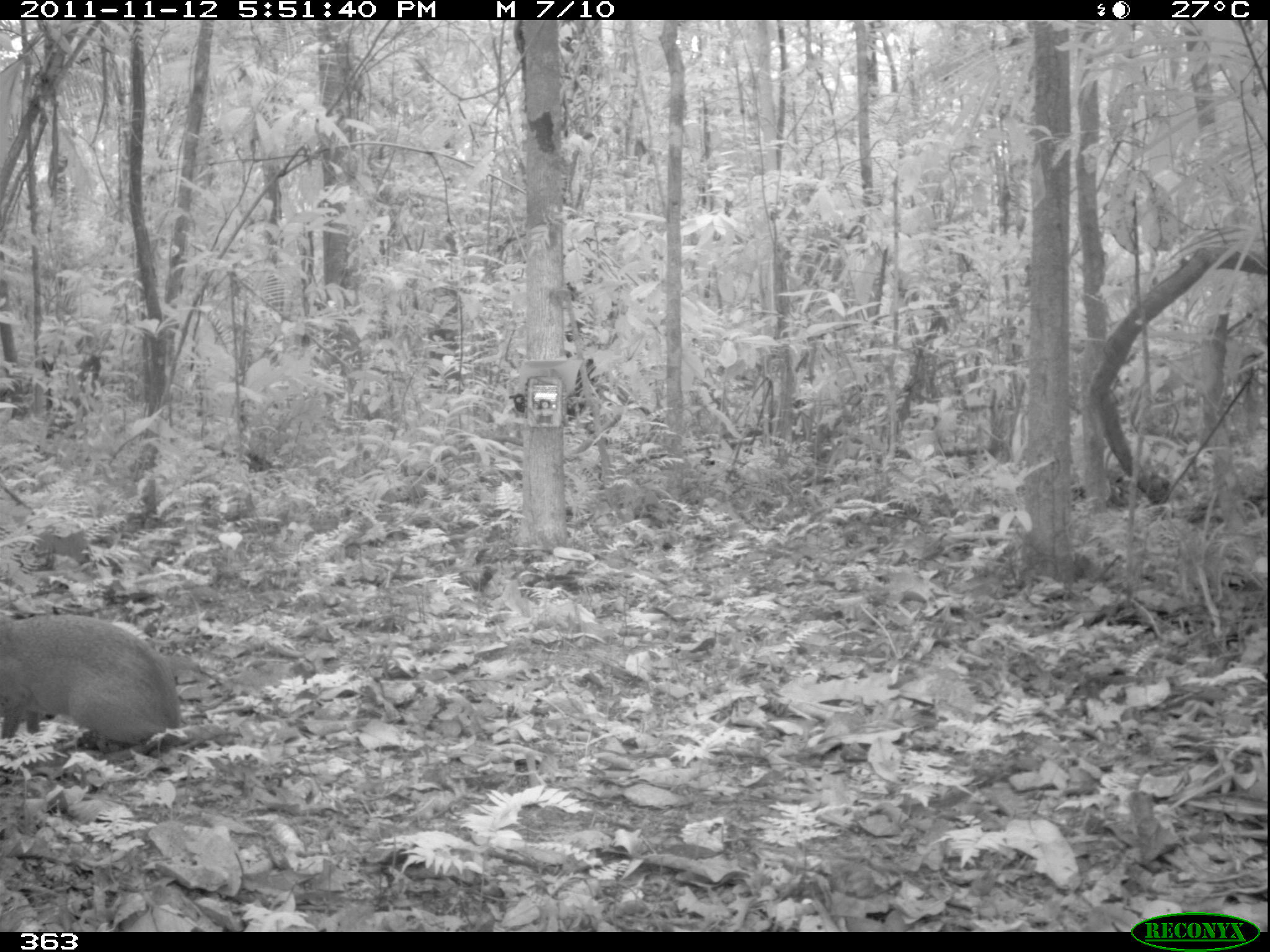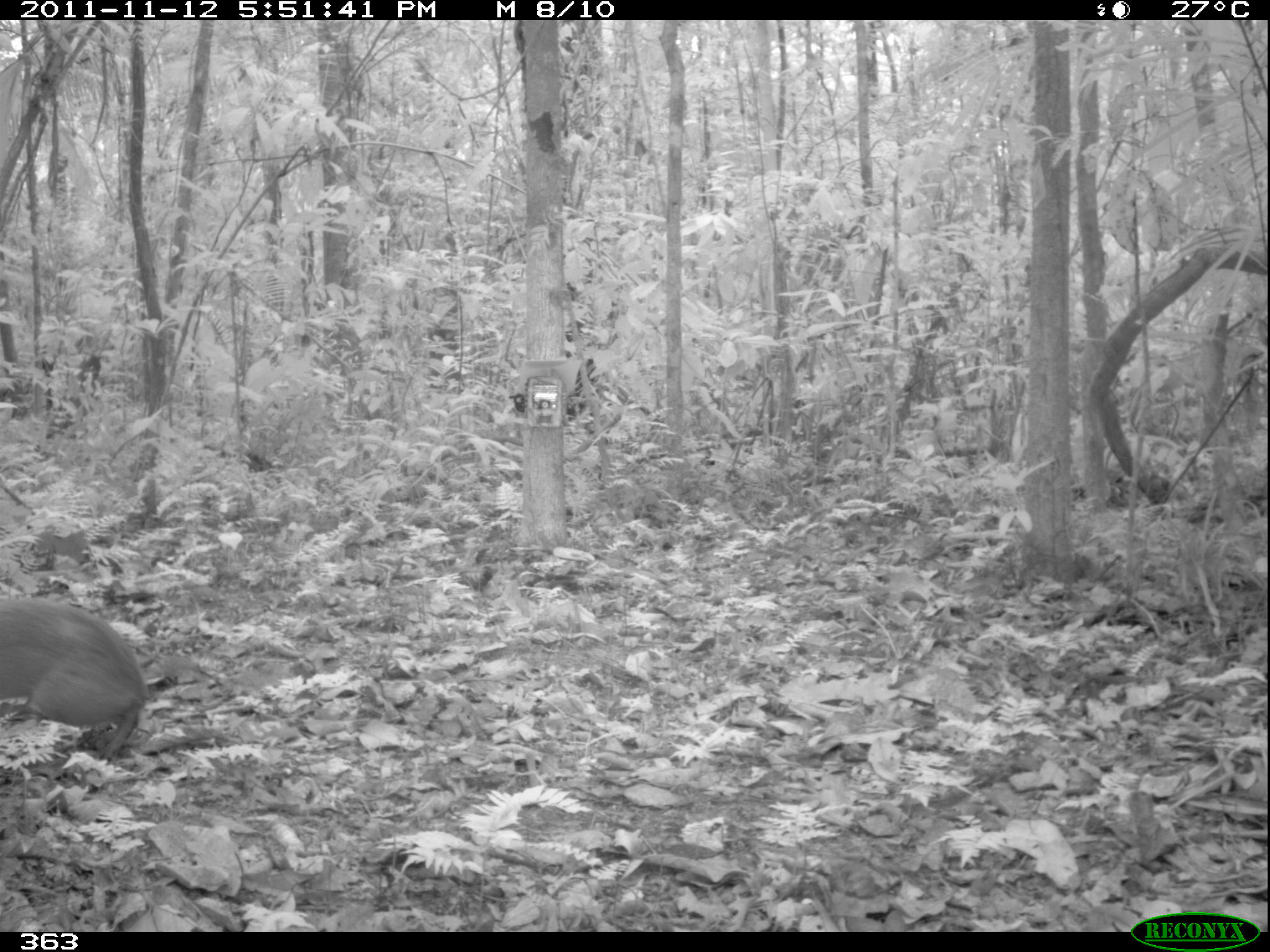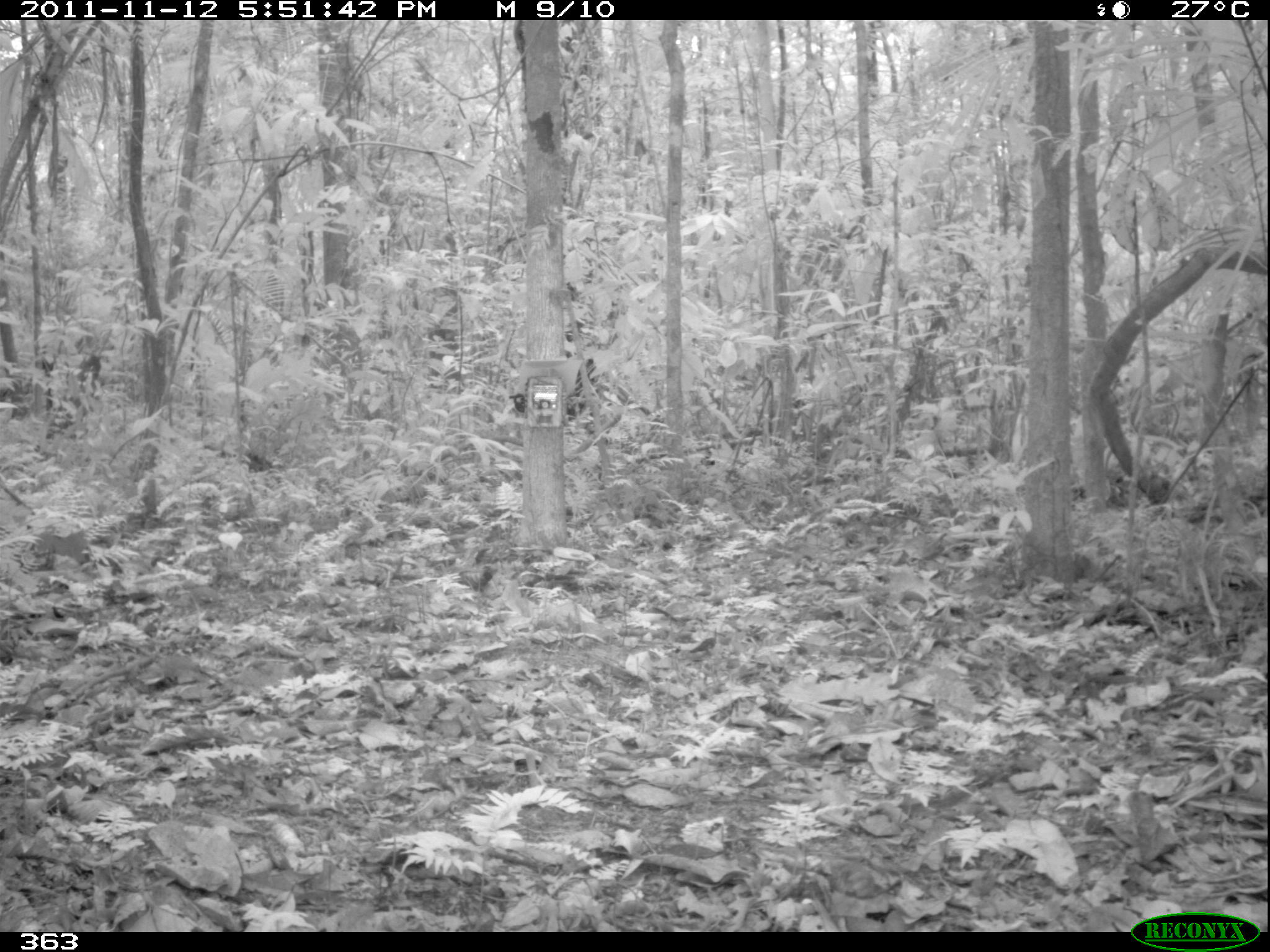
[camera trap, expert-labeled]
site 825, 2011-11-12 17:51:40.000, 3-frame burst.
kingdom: Animalia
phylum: Chordata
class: Mammalia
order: Rodentia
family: Dasyproctidae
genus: Dasyprocta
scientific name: Dasyprocta punctata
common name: central american agouti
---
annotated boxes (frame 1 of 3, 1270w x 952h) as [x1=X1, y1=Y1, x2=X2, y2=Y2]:
dasyprocta punctata: [x1=0, y1=612, x2=182, y2=755]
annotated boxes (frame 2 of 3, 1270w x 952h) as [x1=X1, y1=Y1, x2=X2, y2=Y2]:
dasyprocta punctata: [x1=0, y1=597, x2=150, y2=759]